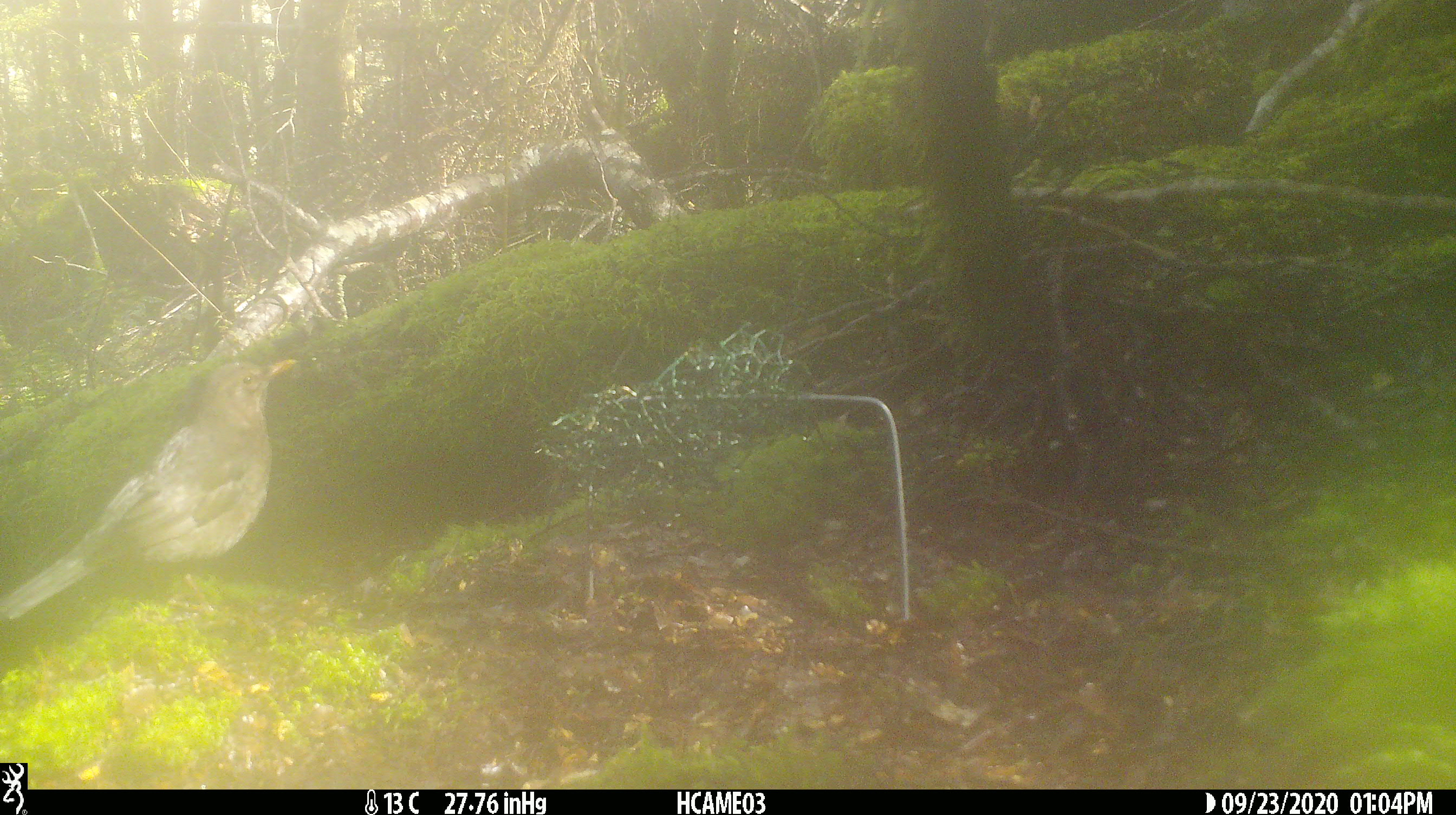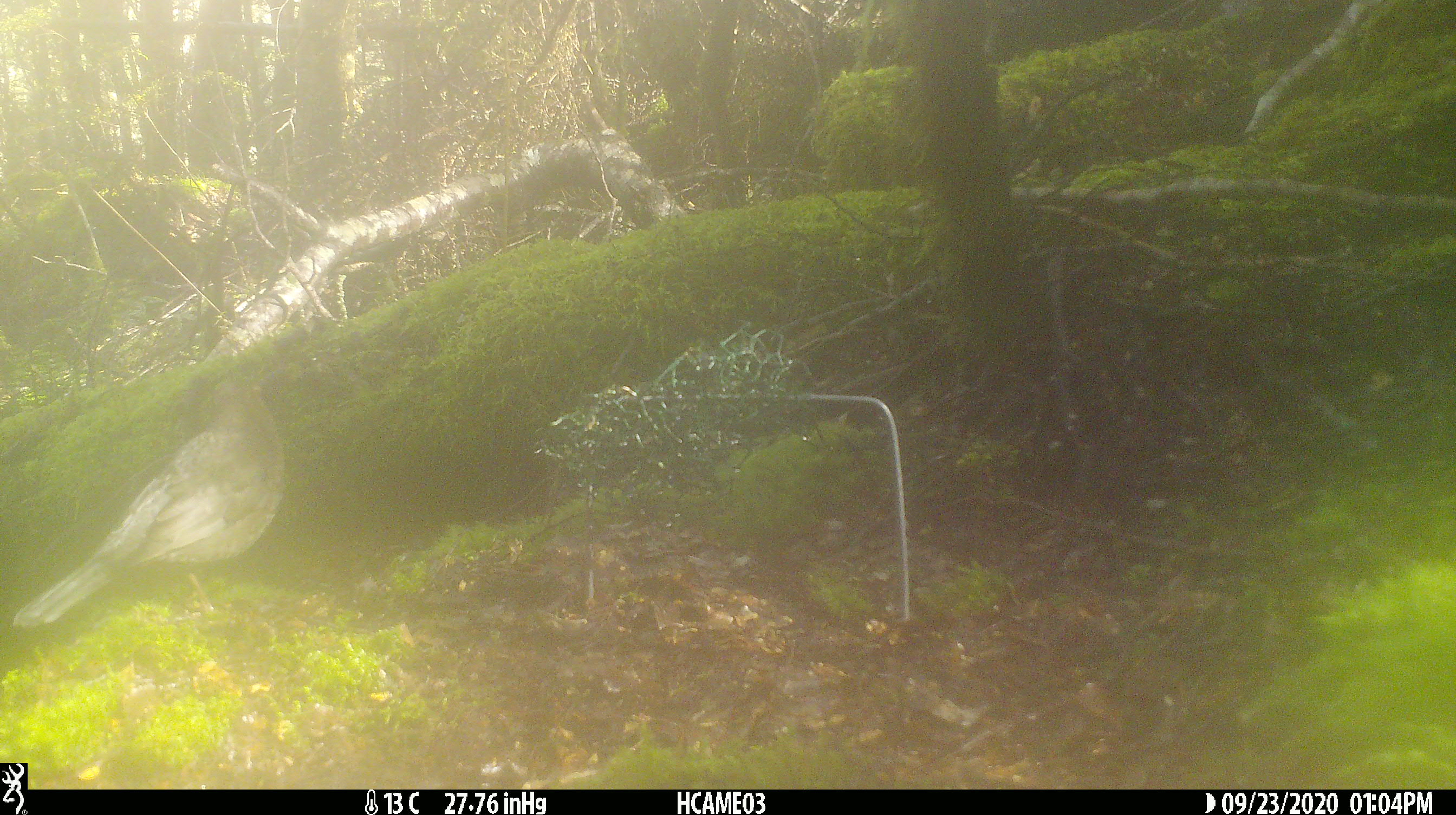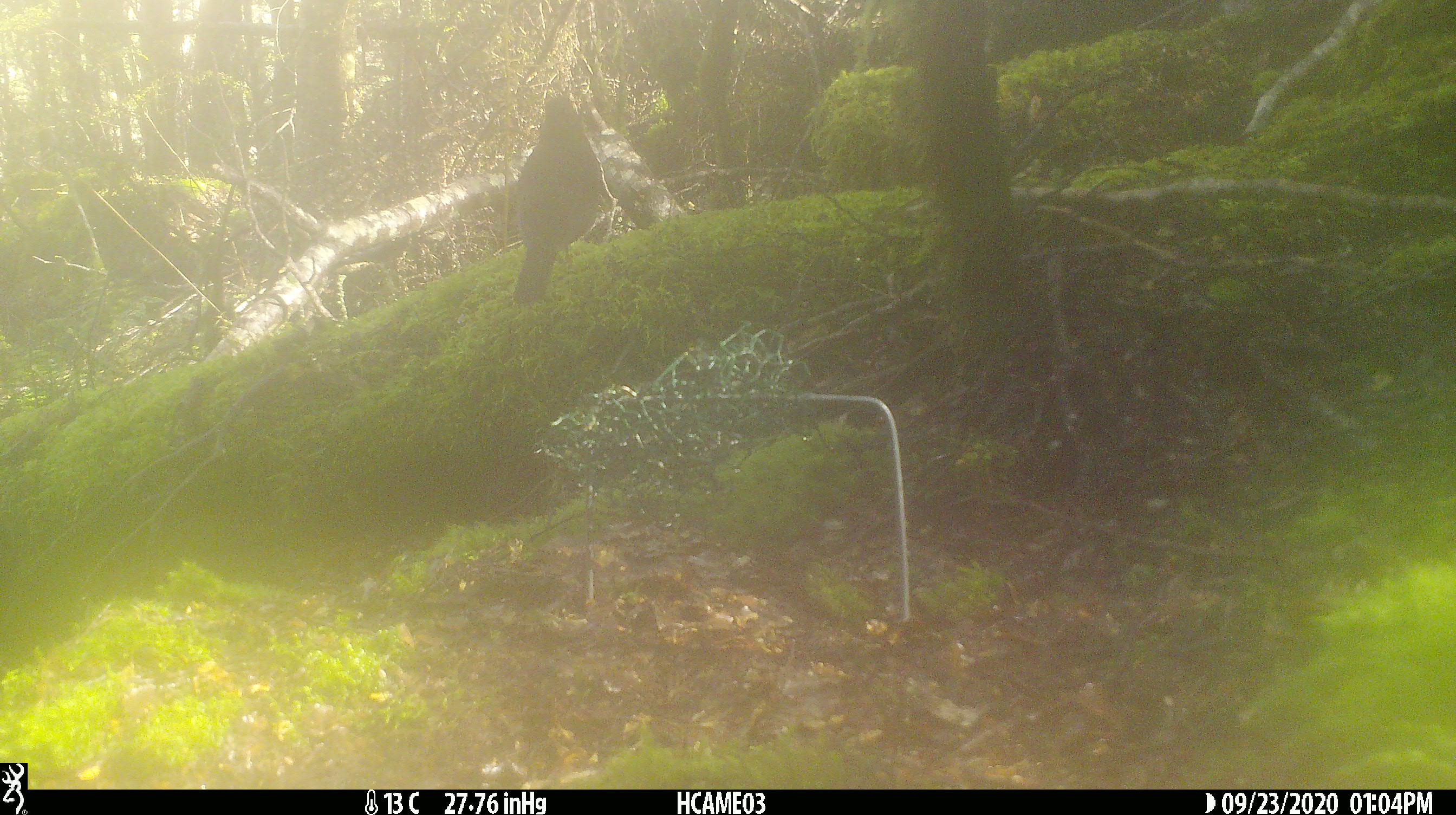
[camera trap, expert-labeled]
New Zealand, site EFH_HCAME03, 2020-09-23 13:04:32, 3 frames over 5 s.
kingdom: Animalia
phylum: Chordata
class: Aves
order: Passeriformes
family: Turdidae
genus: Turdus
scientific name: Turdus merula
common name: eurasian blackbird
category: blackbird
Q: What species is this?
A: Blackbird (eurasian blackbird) (Turdus merula).